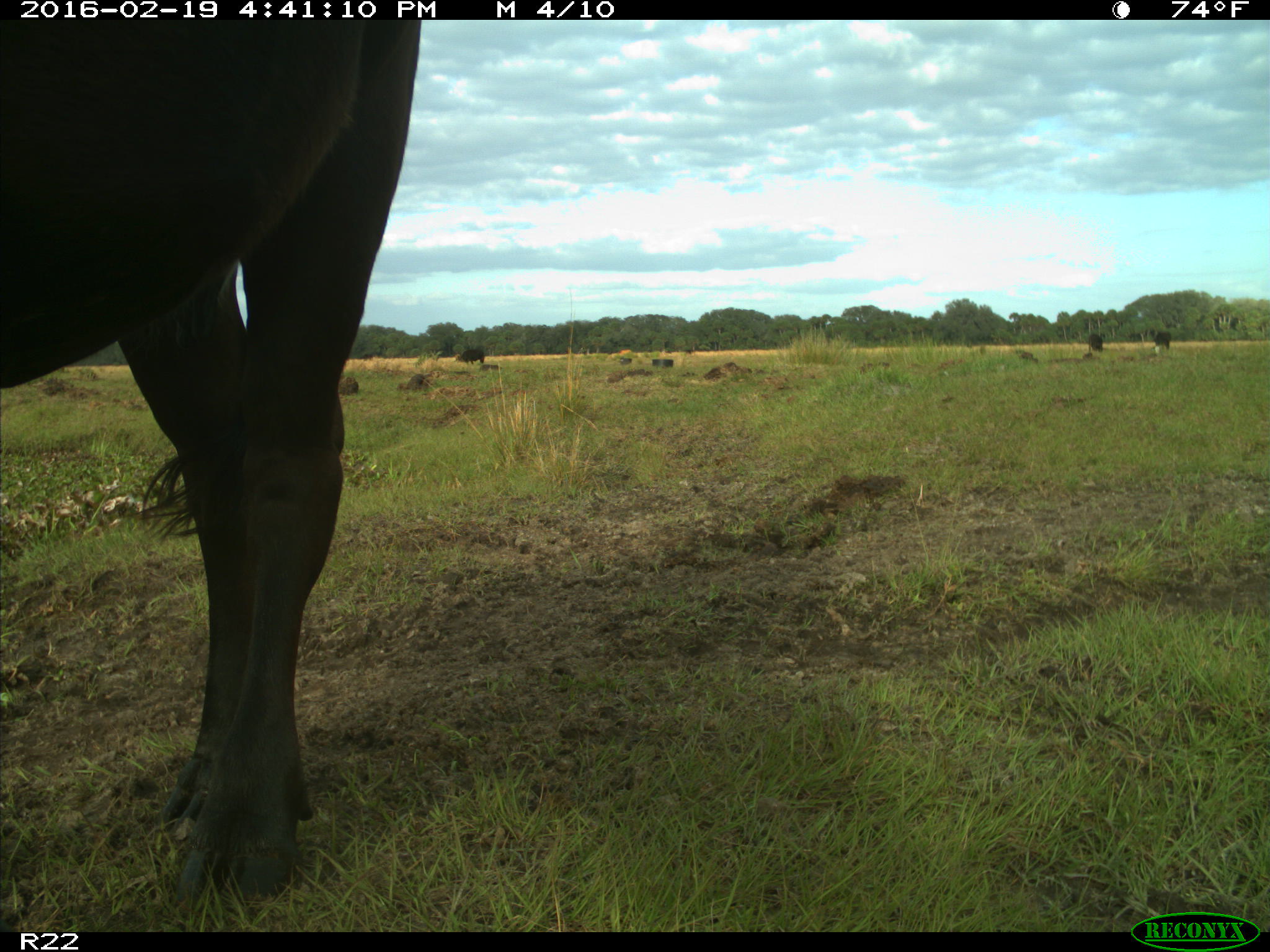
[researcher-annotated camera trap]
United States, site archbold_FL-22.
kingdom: Animalia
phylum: Chordata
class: Mammalia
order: Artiodactyla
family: Bovidae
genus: Bos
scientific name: Bos taurus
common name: domestic cow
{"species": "Bos taurus (domestic cow)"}